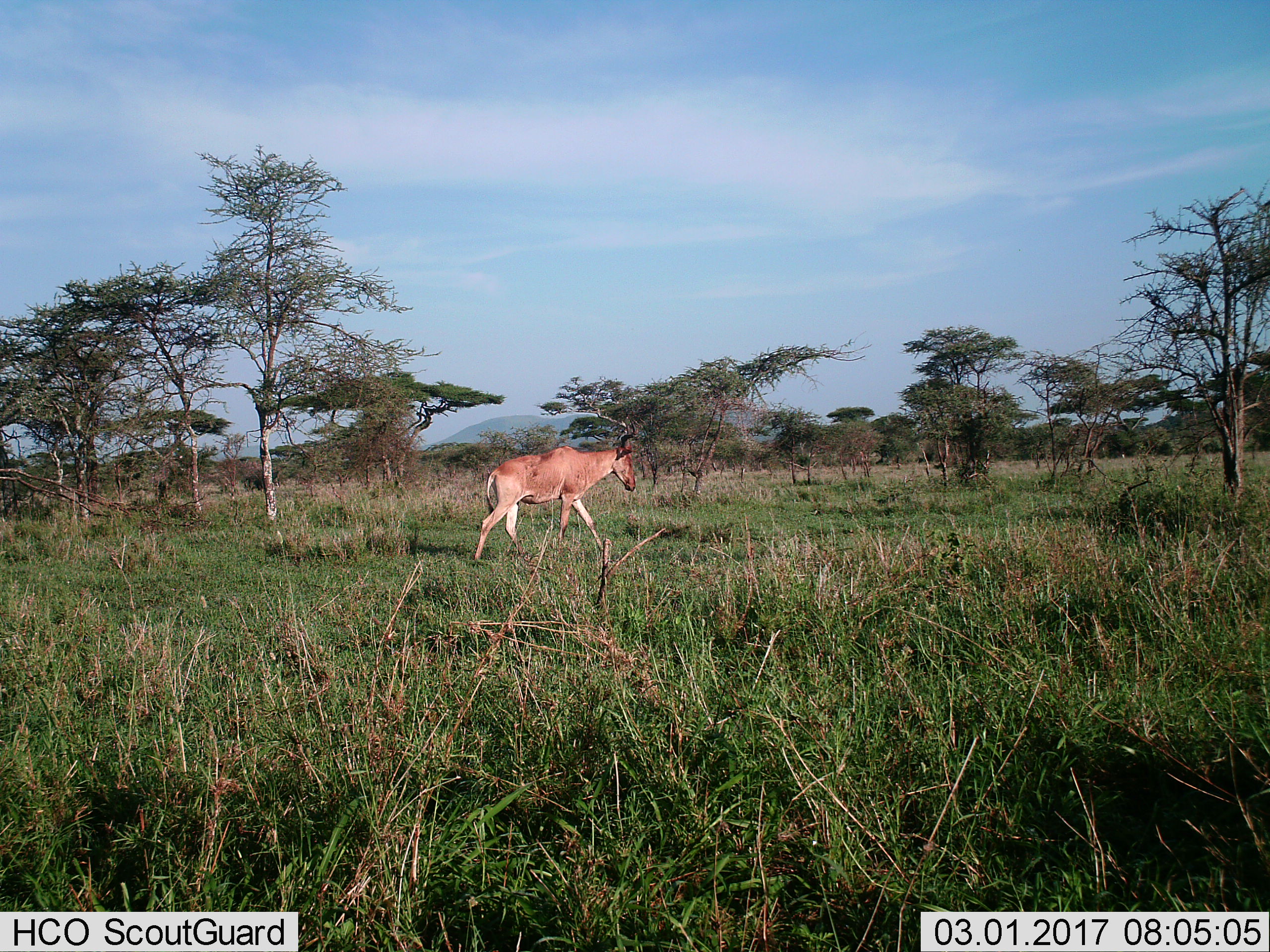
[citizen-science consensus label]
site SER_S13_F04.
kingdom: Animalia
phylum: Chordata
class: Mammalia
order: Artiodactyla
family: Bovidae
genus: Alcelaphus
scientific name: Alcelaphus buselaphus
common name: hartebeest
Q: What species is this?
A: Hartebeest (Alcelaphus buselaphus).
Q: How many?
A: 1.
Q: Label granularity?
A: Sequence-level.